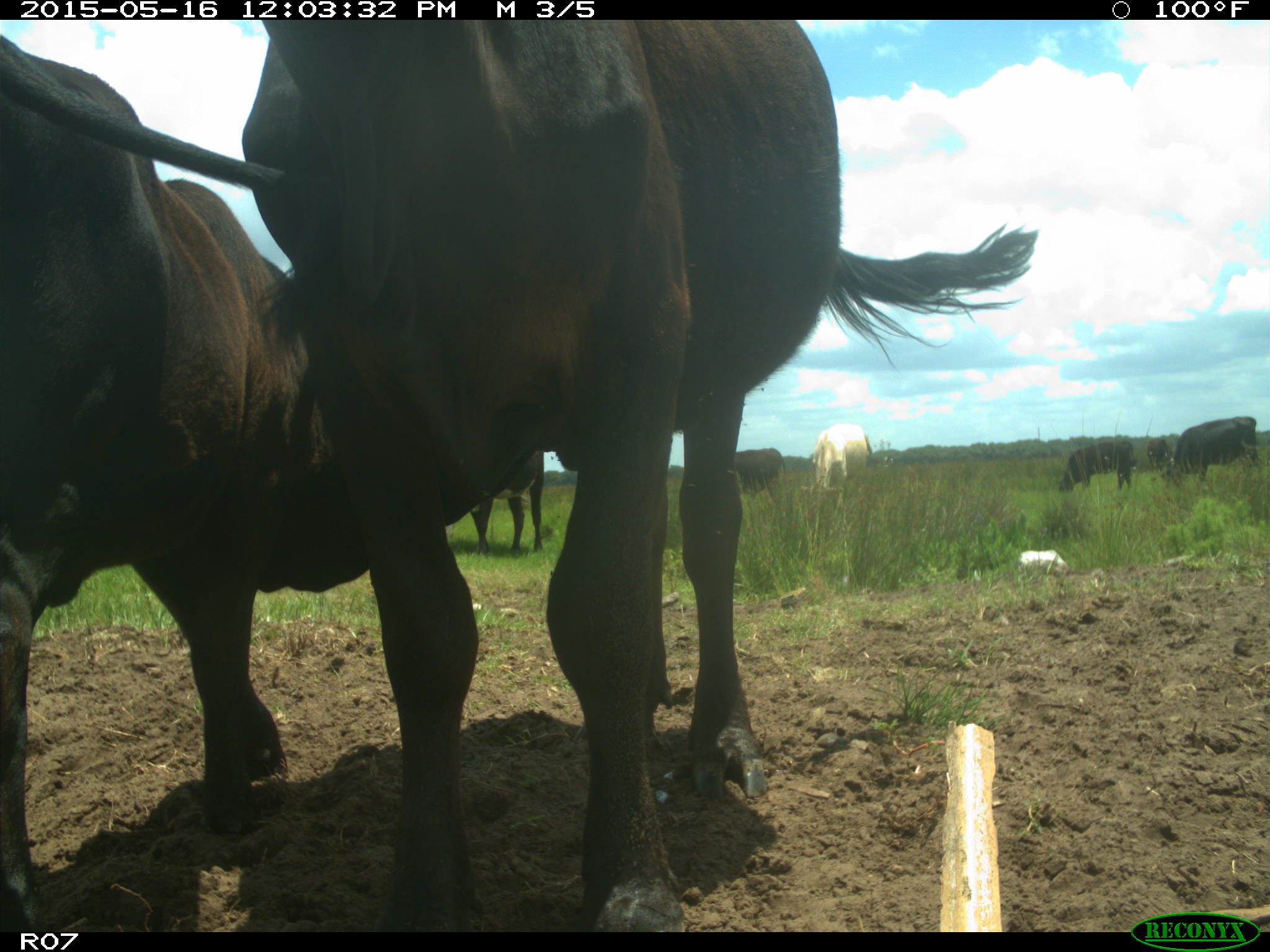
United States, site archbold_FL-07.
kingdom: Animalia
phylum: Chordata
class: Mammalia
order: Artiodactyla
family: Bovidae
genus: Bos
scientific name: Bos taurus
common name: domestic cow